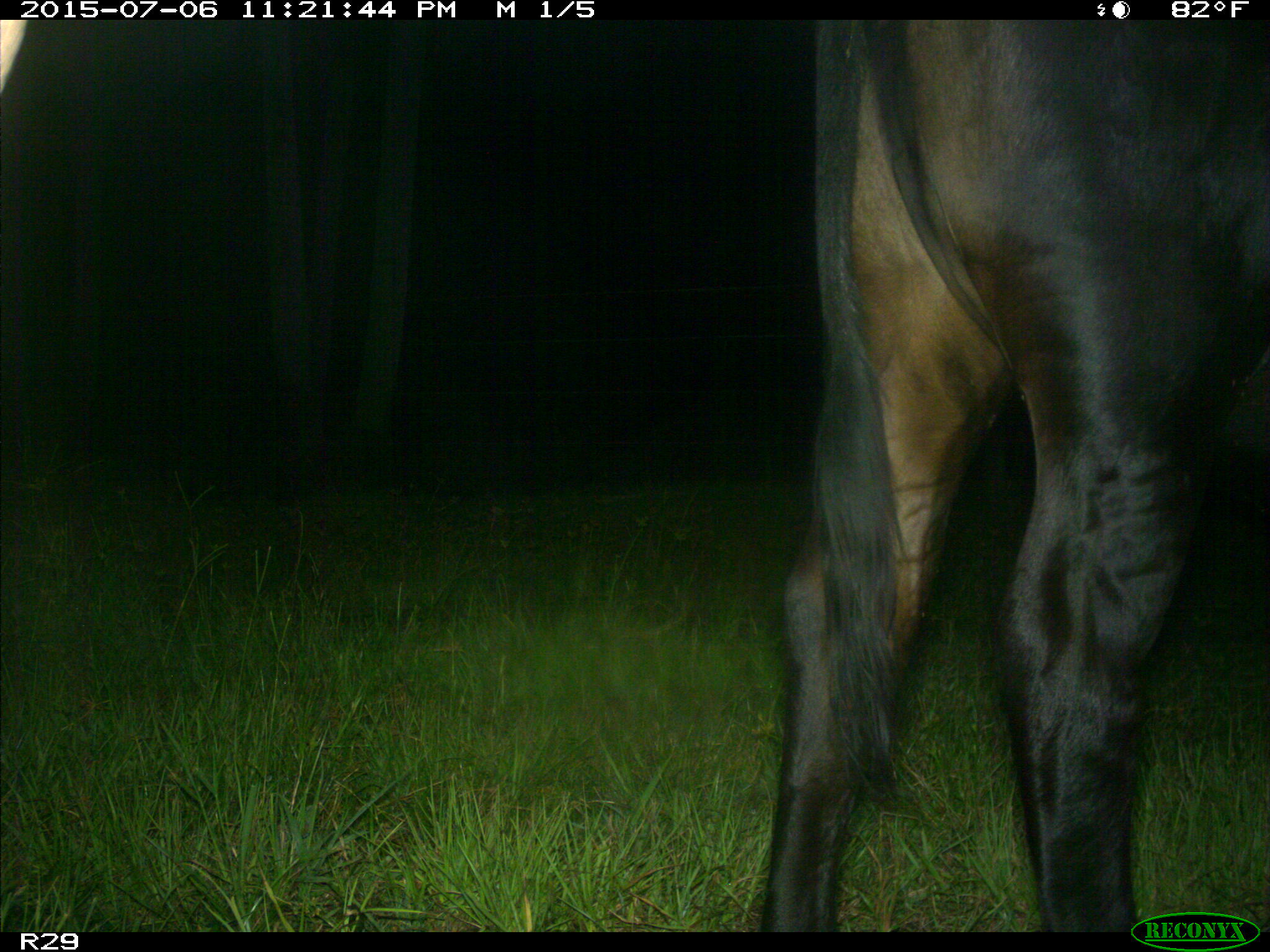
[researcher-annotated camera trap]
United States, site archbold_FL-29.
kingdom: Animalia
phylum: Chordata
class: Mammalia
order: Artiodactyla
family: Bovidae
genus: Bos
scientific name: Bos taurus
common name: domestic cow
Bos taurus (domestic cow).